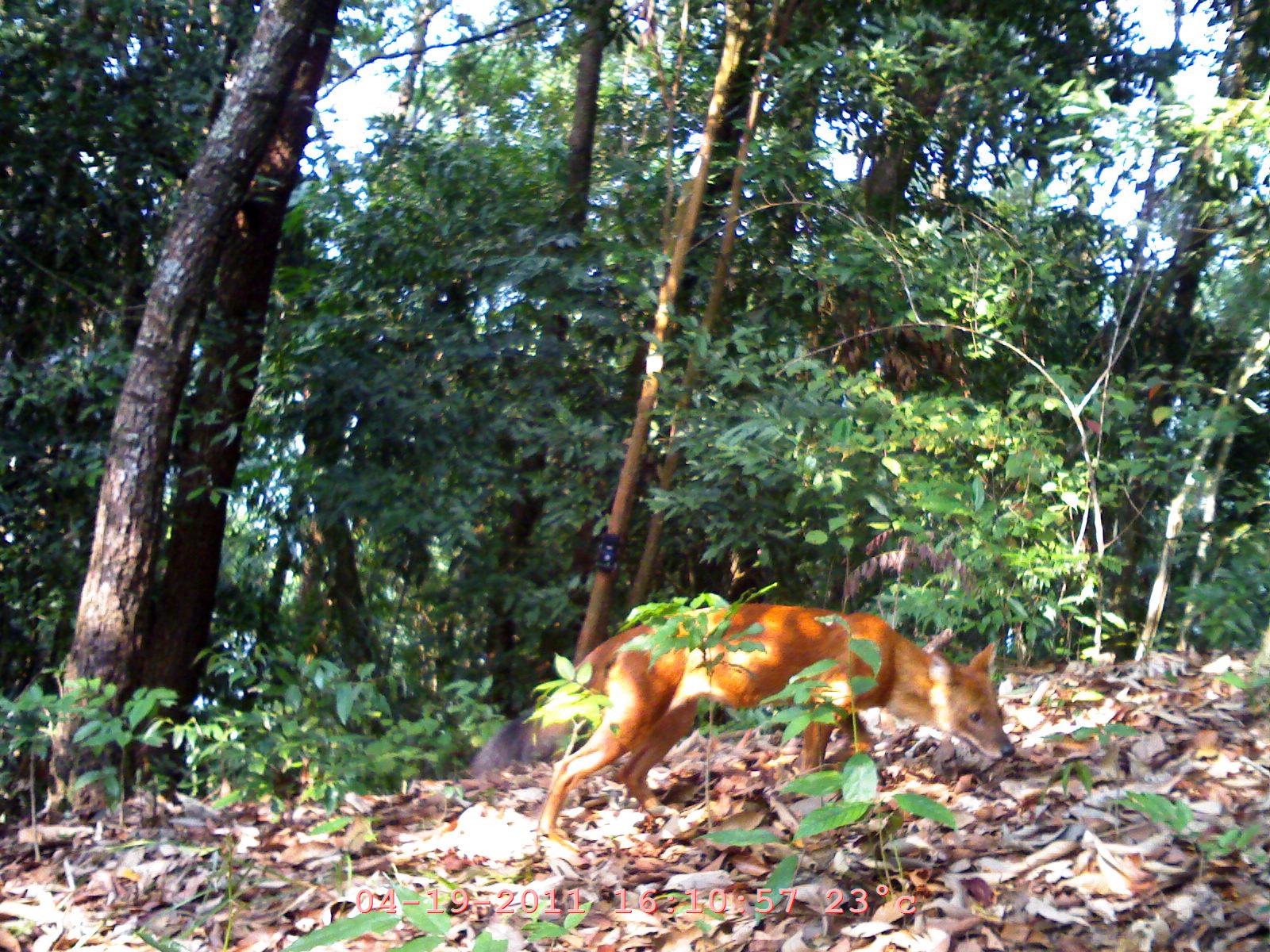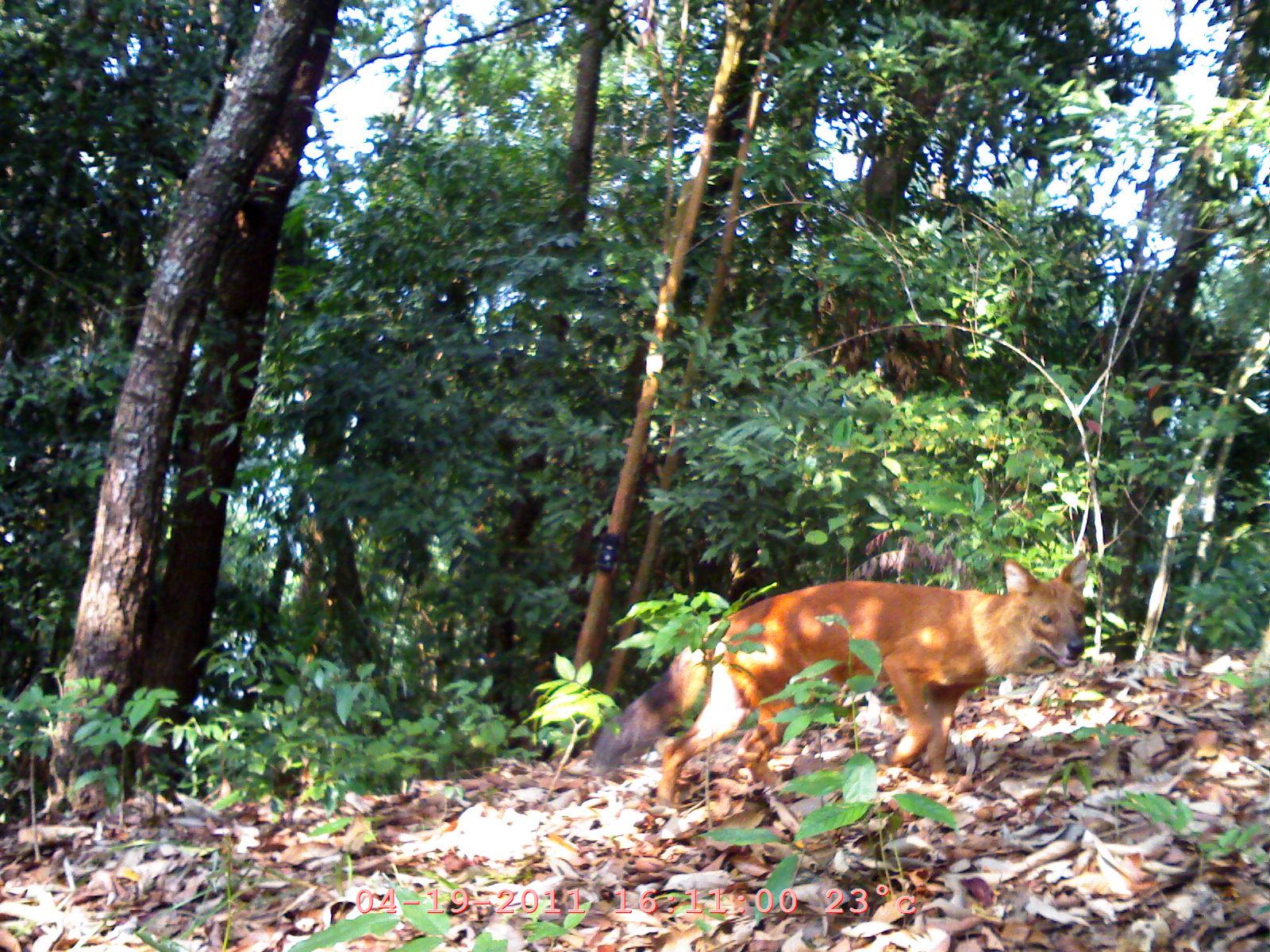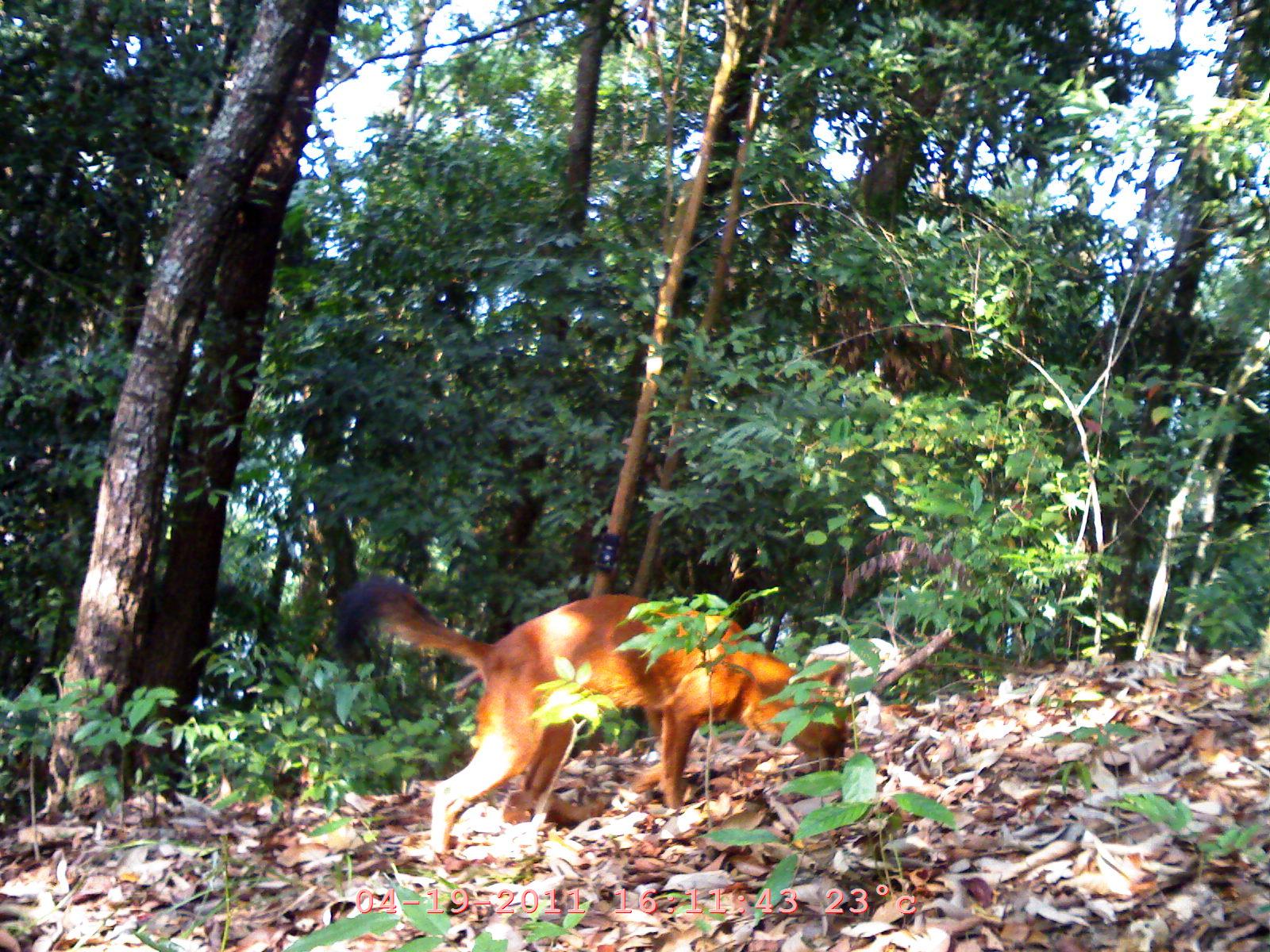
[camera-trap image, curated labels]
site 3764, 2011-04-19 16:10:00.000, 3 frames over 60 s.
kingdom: Animalia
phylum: Chordata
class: Mammalia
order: Carnivora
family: Canidae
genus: Cuon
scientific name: Cuon alpinus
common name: dhole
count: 1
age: adult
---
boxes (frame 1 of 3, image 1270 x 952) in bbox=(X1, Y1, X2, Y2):
cuon alpinus: bbox=(534, 599, 1015, 858); bbox=(462, 716, 590, 782)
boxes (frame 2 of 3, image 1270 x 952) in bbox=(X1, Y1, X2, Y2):
cuon alpinus: bbox=(582, 548, 1100, 807)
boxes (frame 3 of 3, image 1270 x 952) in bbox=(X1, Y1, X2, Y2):
cuon alpinus: bbox=(328, 577, 848, 869)